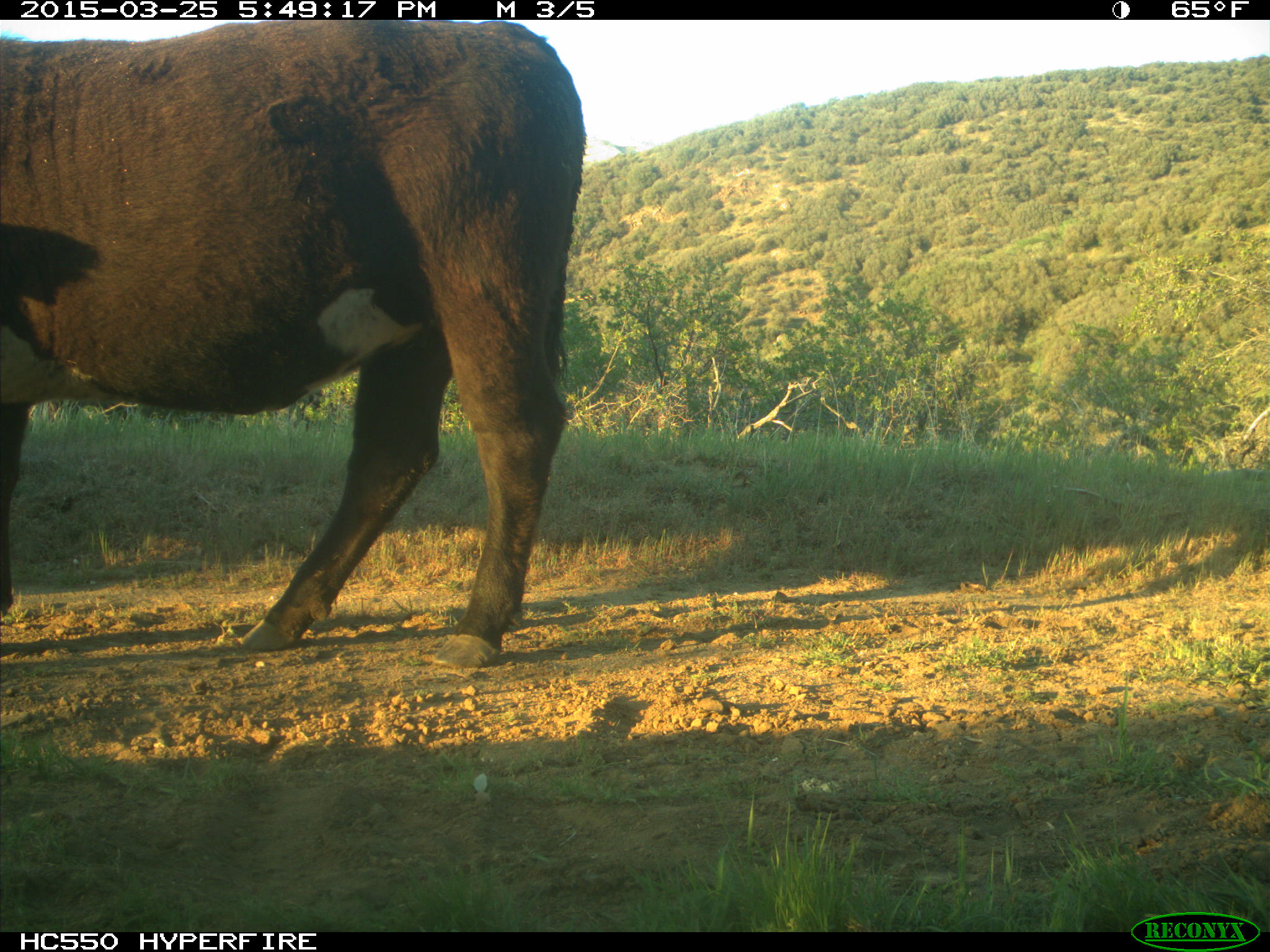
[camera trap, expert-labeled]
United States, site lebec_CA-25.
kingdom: Animalia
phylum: Chordata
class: Mammalia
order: Artiodactyla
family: Bovidae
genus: Bos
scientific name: Bos taurus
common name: domestic cow